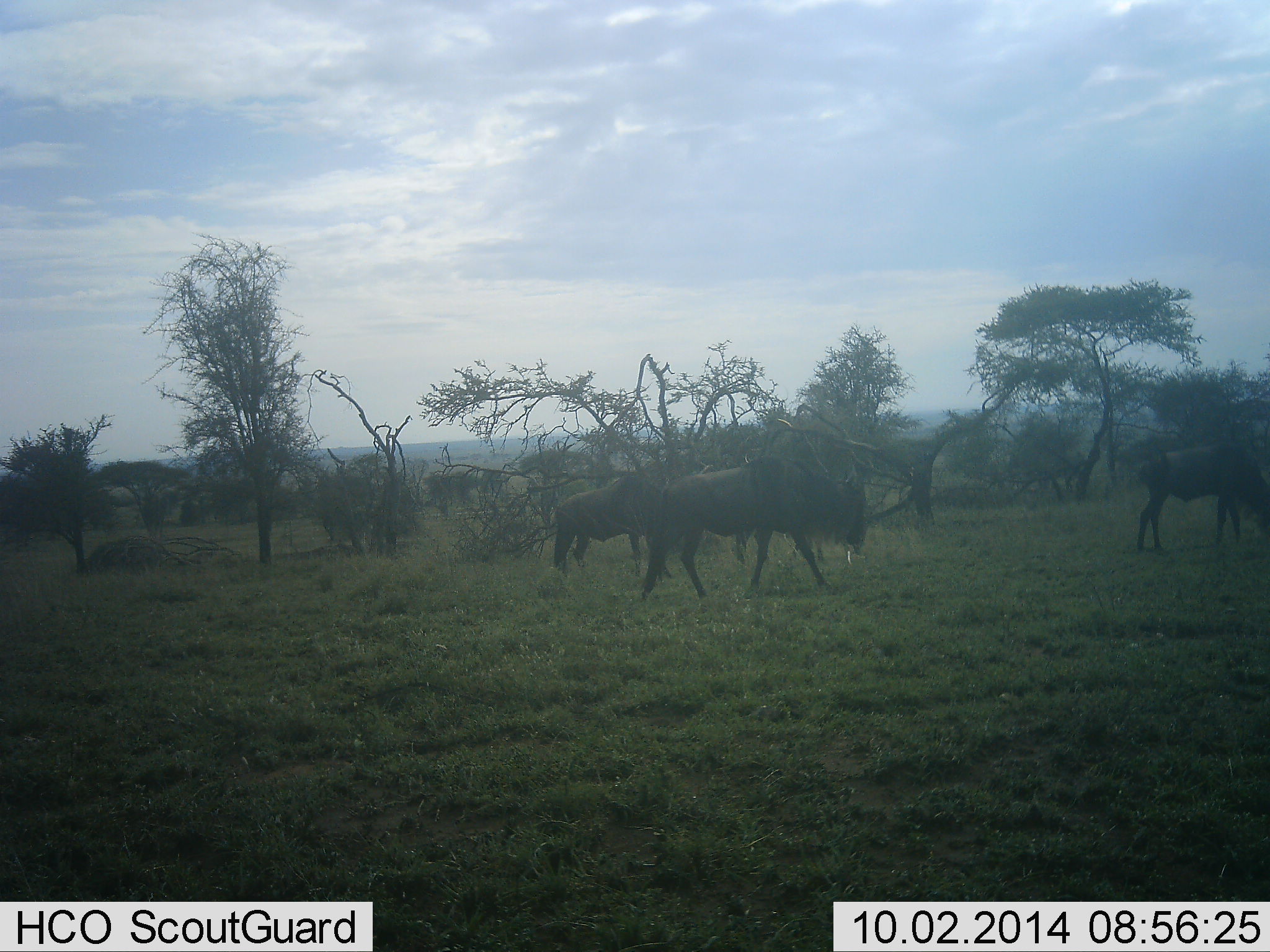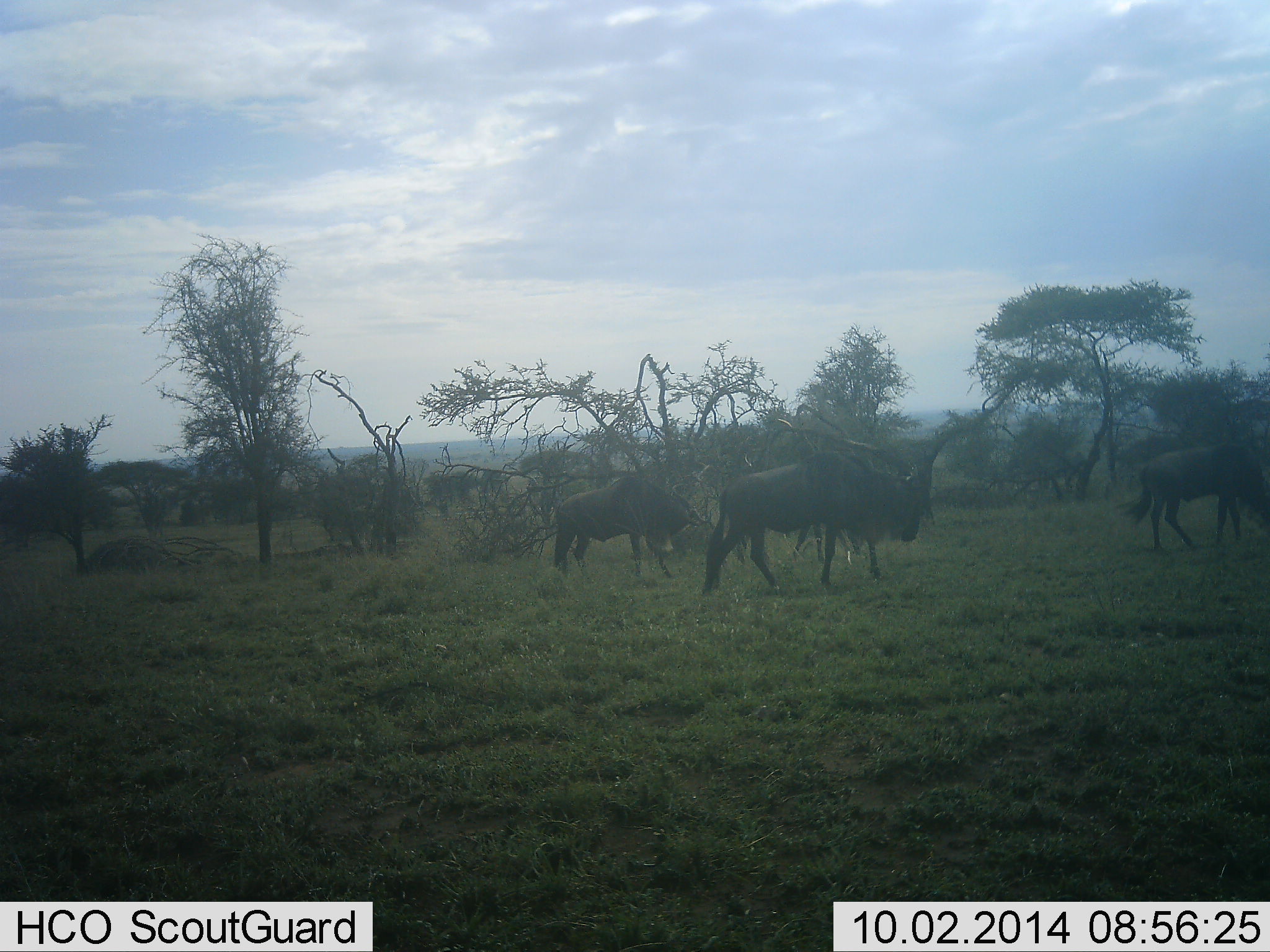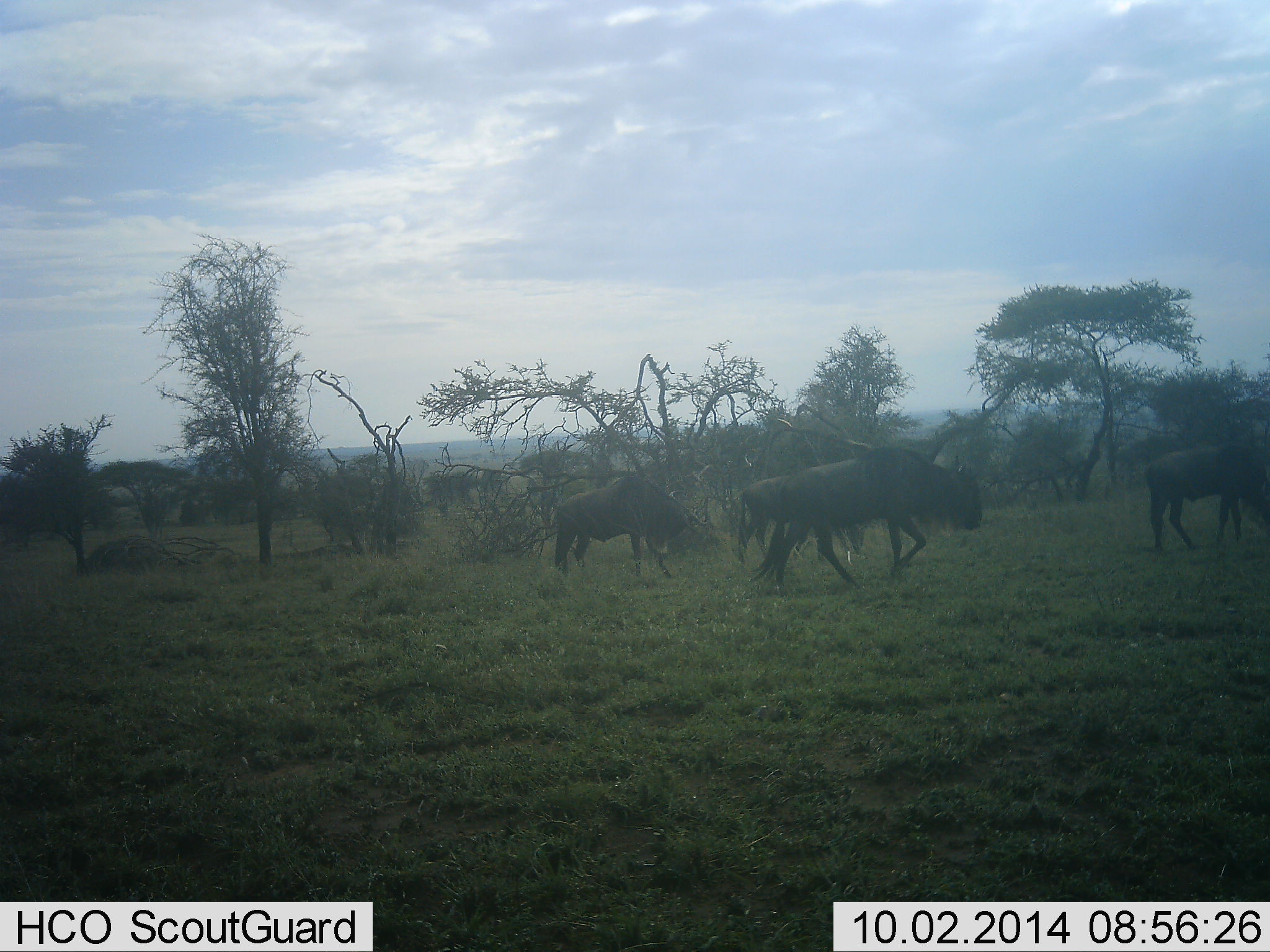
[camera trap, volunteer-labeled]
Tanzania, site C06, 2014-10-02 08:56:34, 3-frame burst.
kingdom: Animalia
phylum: Chordata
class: Mammalia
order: Artiodactyla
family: Bovidae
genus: Connochaetes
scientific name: Connochaetes taurinus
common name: blue wildebeest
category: wildebeest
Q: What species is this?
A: Wildebeest (blue wildebeest) (Connochaetes taurinus).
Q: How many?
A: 3.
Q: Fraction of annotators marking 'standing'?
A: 55%.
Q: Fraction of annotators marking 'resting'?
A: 0%.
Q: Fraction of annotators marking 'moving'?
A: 100%.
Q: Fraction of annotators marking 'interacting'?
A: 0%.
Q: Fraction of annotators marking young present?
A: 0%.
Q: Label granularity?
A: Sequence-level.